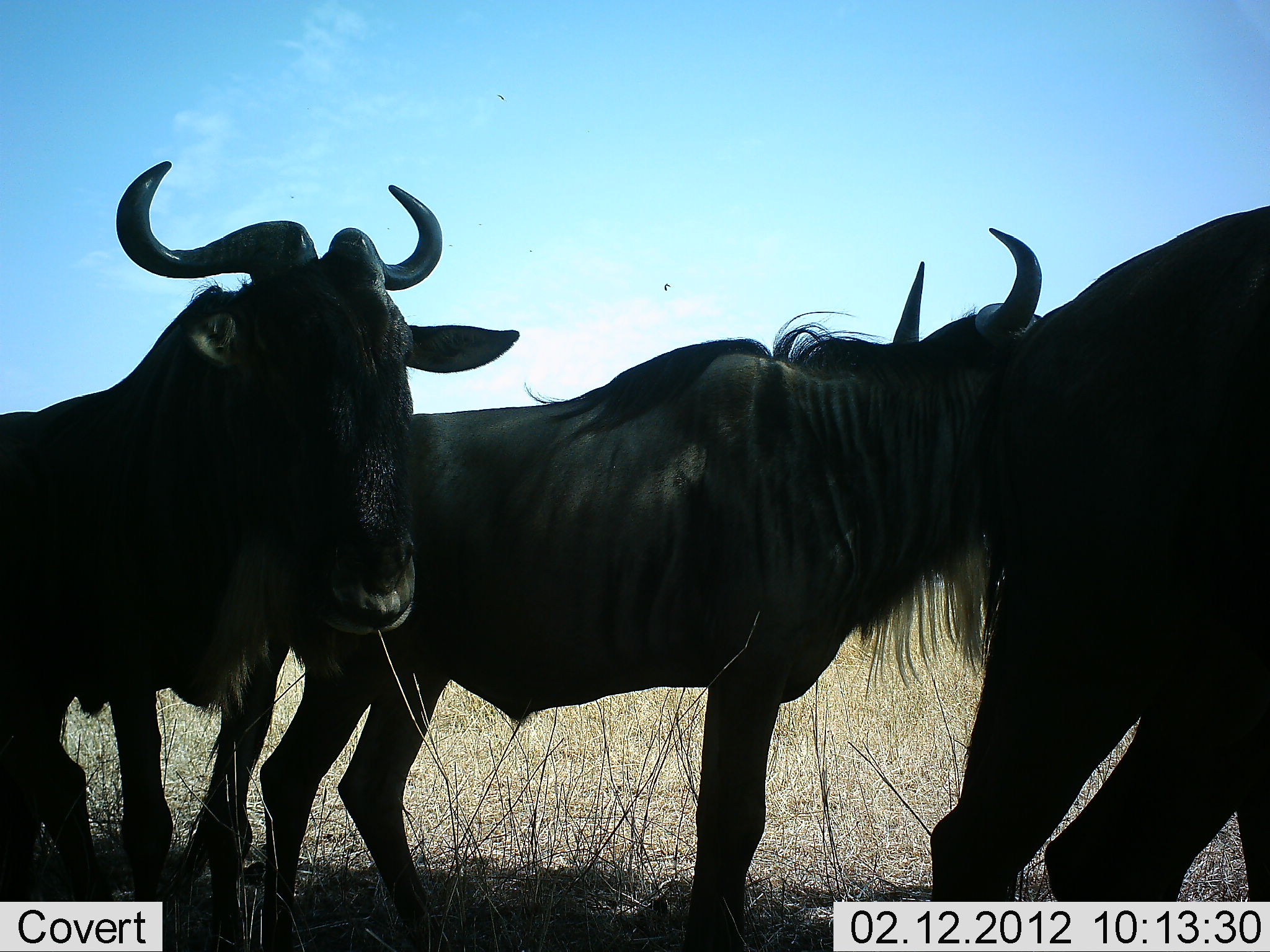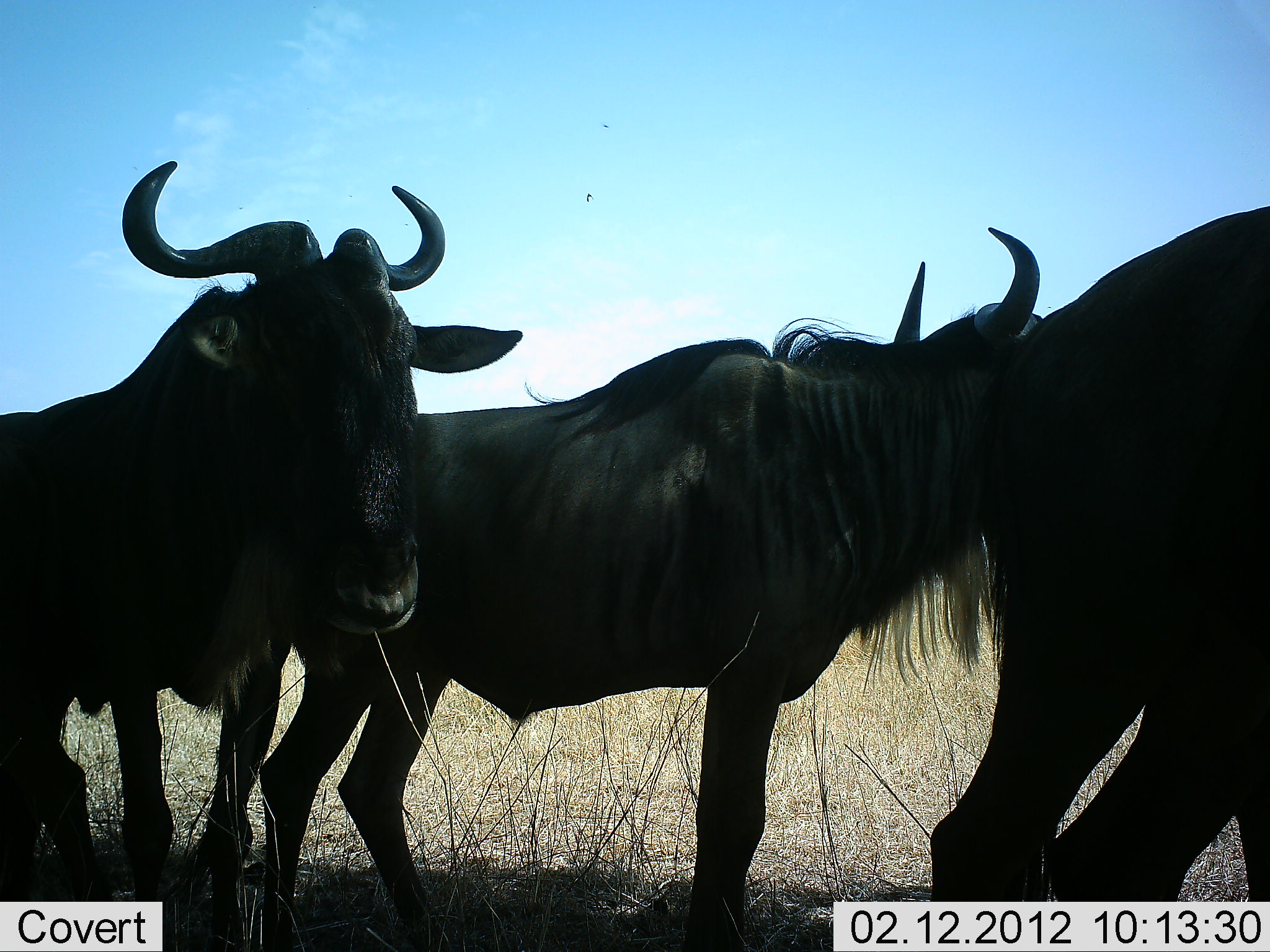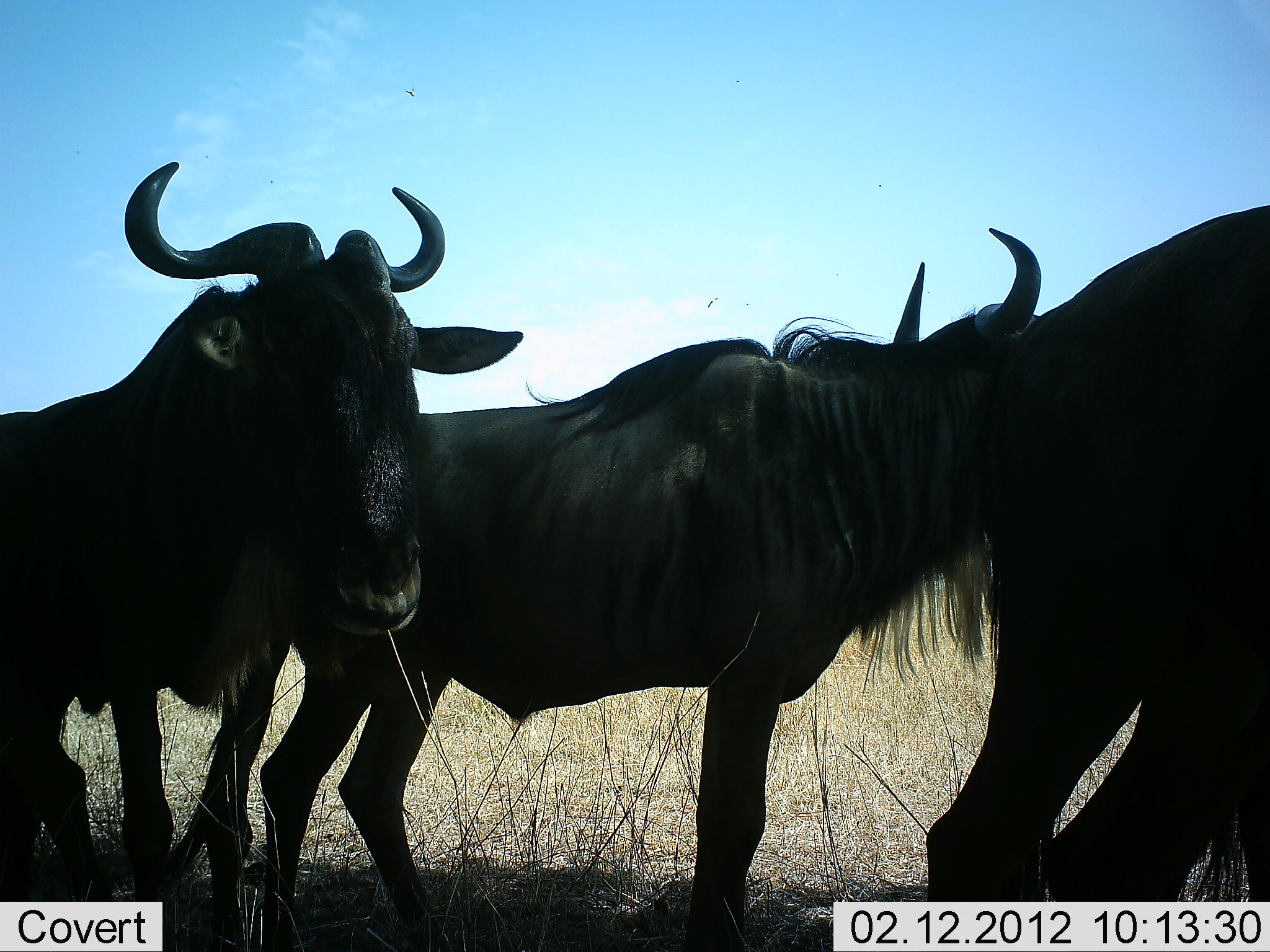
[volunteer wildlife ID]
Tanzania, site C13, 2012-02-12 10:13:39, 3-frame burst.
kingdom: Animalia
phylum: Chordata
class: Mammalia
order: Artiodactyla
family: Bovidae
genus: Connochaetes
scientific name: Connochaetes taurinus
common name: blue wildebeest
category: wildebeest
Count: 3.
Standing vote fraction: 92%.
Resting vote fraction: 15%.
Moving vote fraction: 0%.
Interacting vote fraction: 8%.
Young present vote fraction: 0%.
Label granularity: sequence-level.